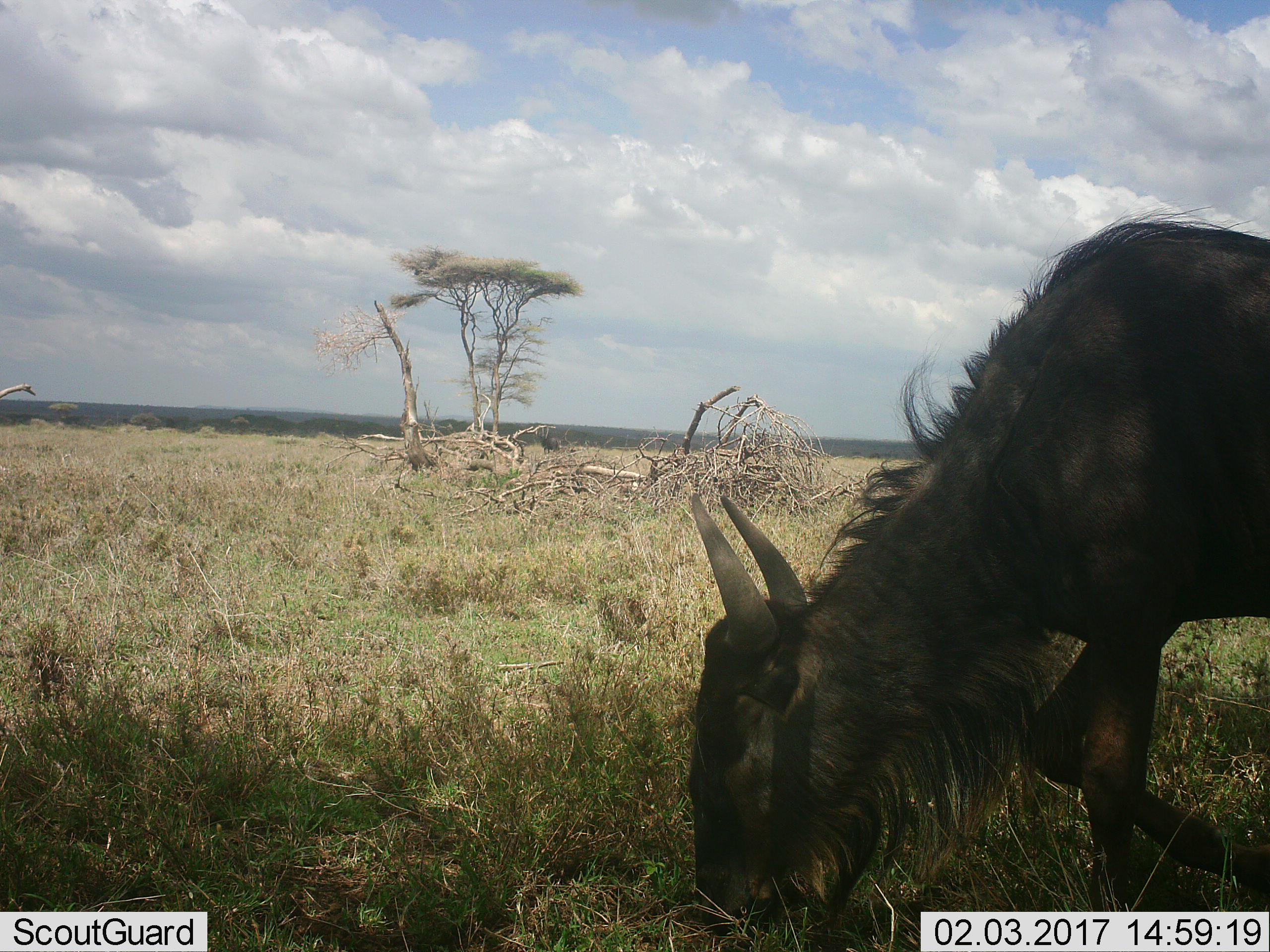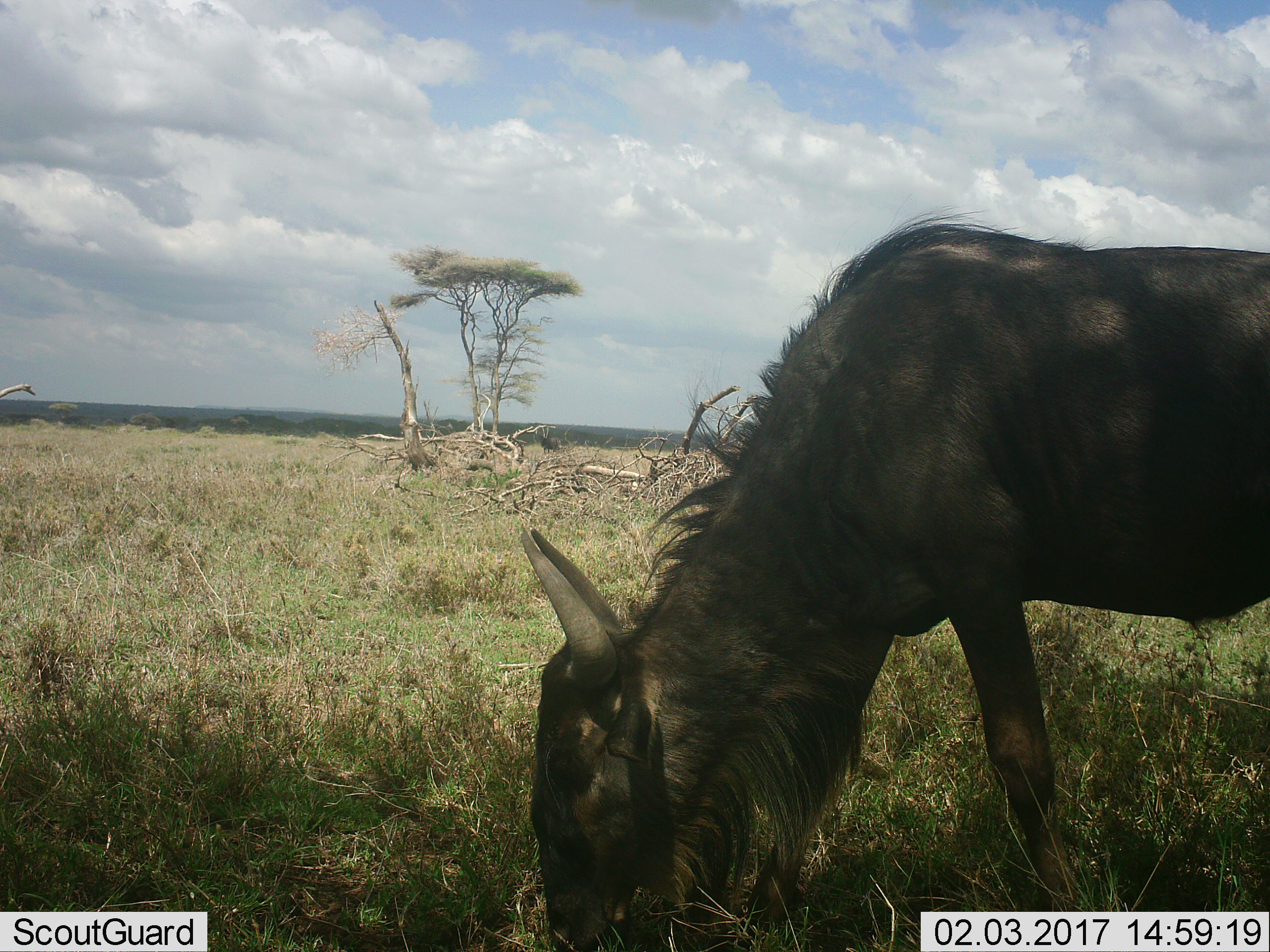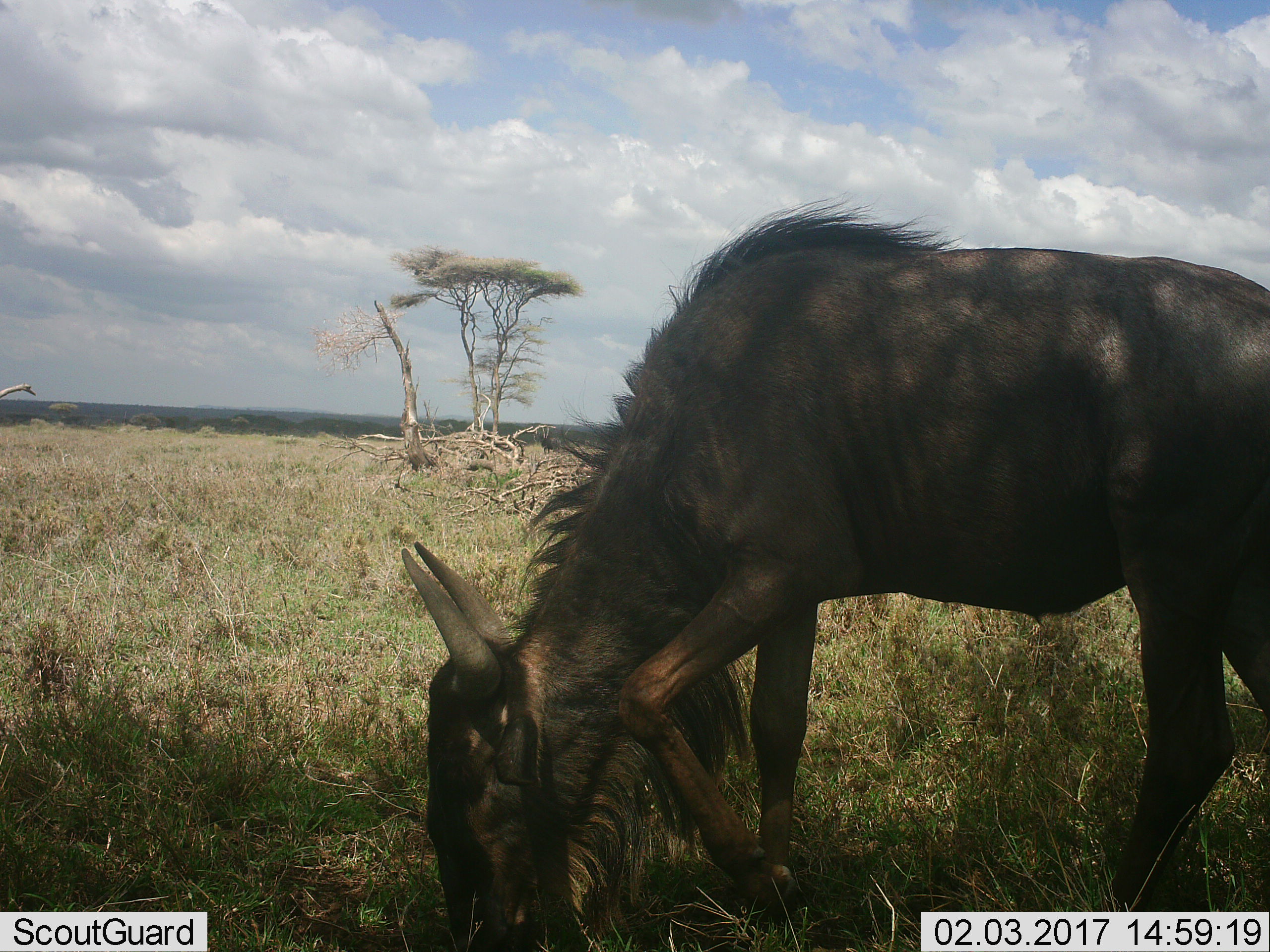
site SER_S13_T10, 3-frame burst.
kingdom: Animalia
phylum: Chordata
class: Mammalia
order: Artiodactyla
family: Bovidae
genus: Connochaetes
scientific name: Connochaetes taurinus taurinus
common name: blue wildebeest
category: wildebeestblue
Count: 1.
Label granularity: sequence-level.